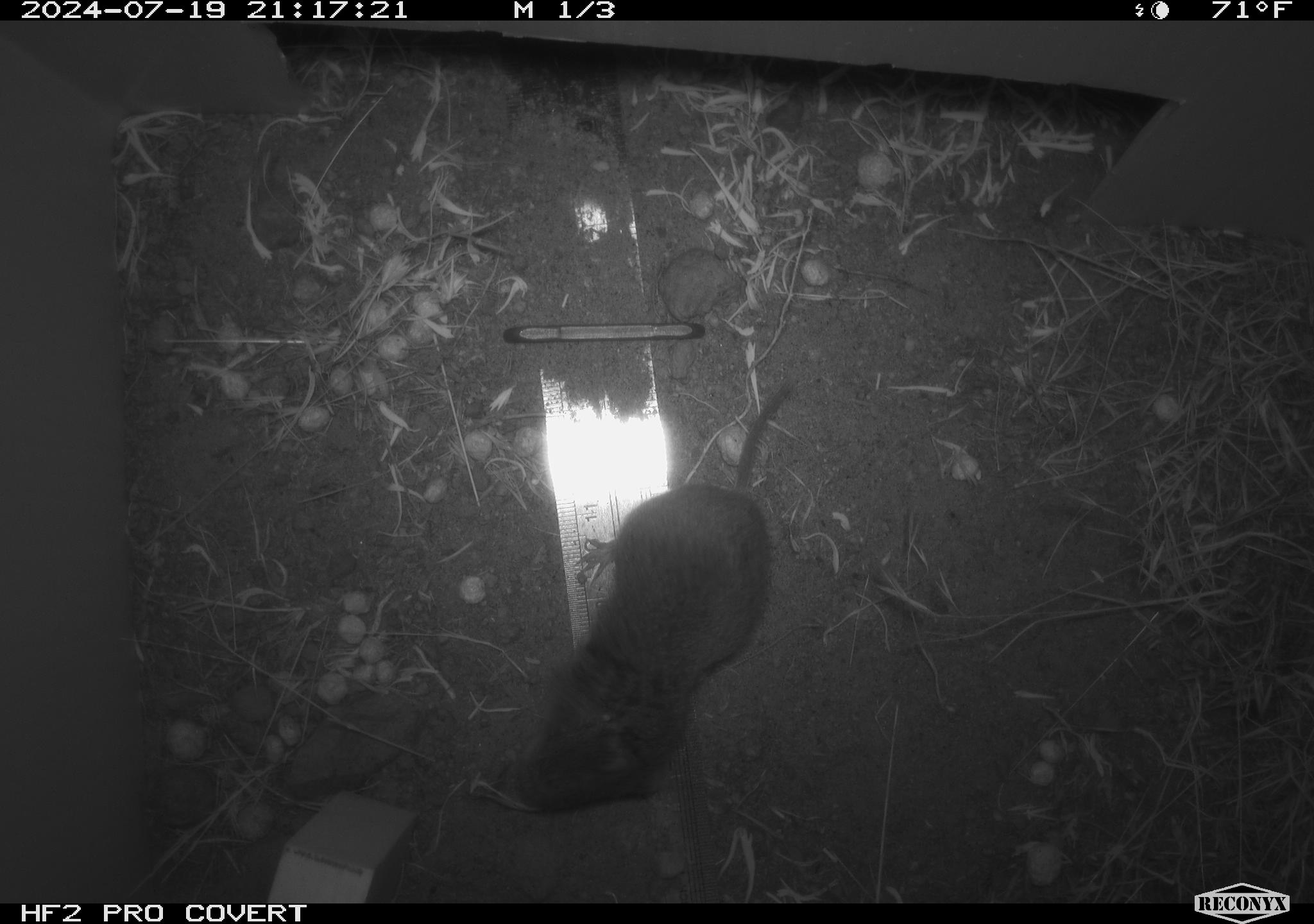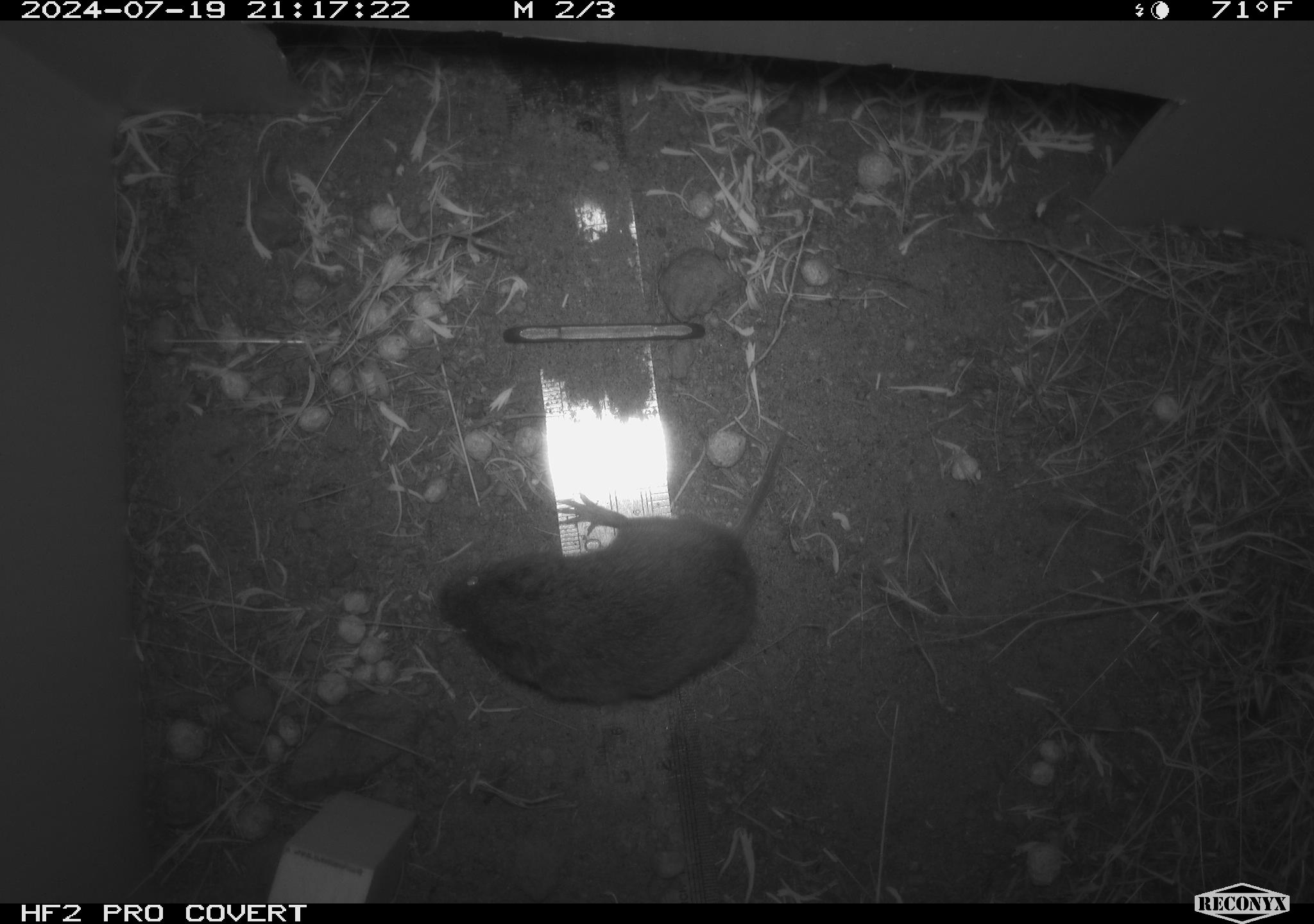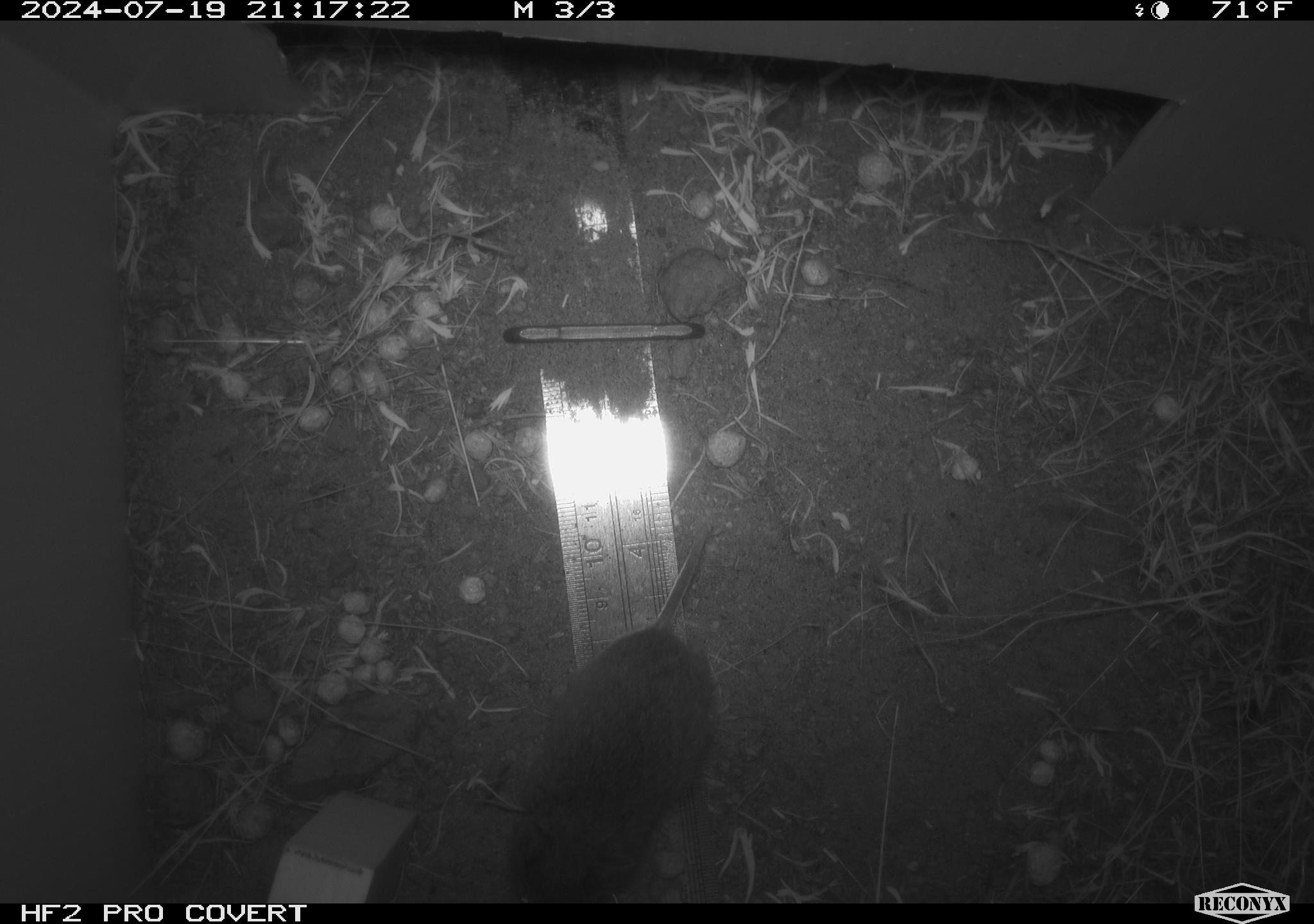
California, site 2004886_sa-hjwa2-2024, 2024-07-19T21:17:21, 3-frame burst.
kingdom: Animalia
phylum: Chordata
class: Mammalia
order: Rodentia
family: Cricetidae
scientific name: Cricetidae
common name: hamsters, voles, lemmings, and allies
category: cricetidae family